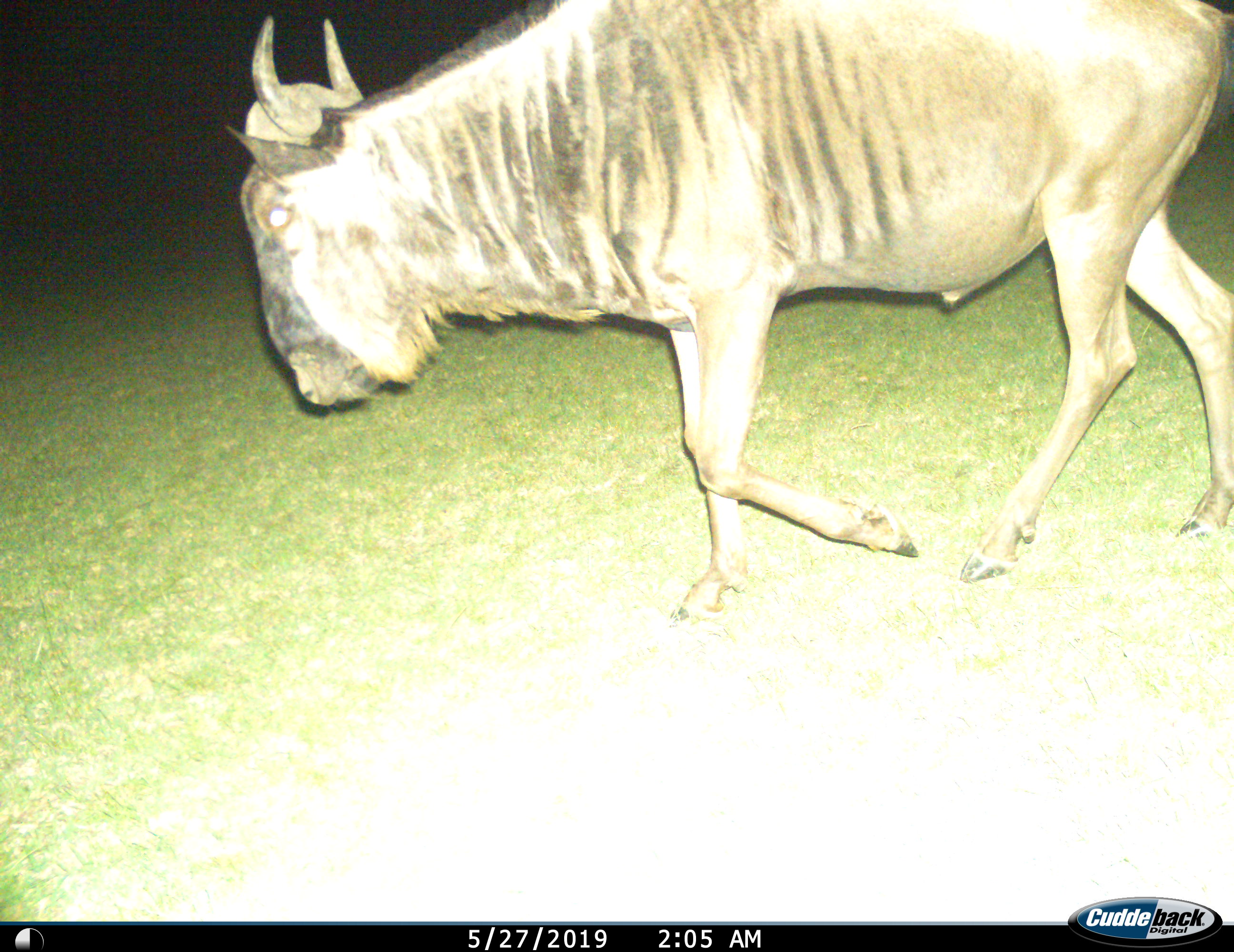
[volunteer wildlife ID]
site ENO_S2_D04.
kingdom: Animalia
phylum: Chordata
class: Mammalia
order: Artiodactyla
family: Bovidae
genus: Connochaetes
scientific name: Connochaetes taurinus taurinus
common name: blue wildebeest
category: wildebeestblue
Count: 1.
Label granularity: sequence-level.